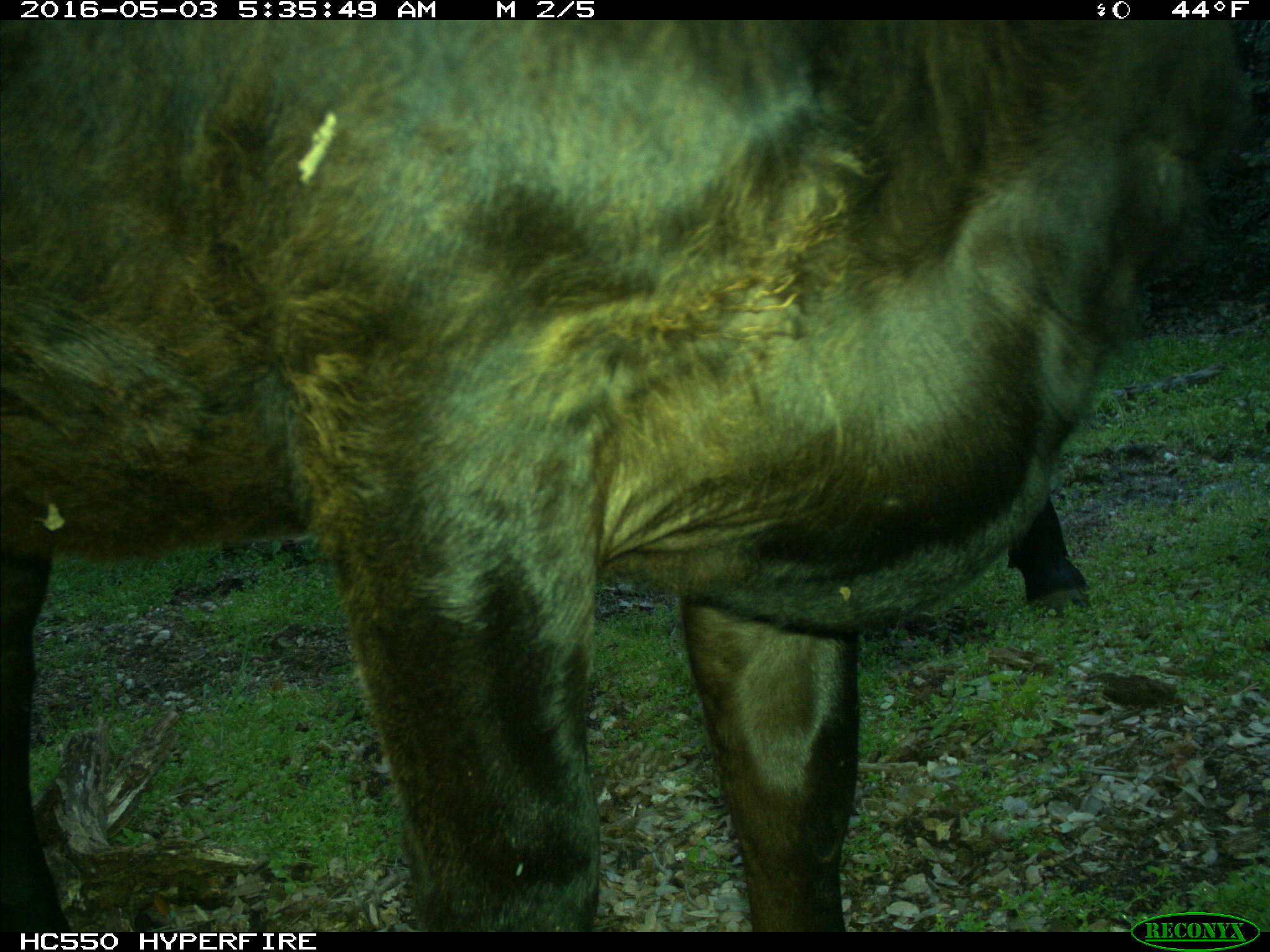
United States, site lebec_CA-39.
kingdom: Animalia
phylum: Chordata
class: Mammalia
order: Artiodactyla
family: Bovidae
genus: Bos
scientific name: Bos taurus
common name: domestic cow